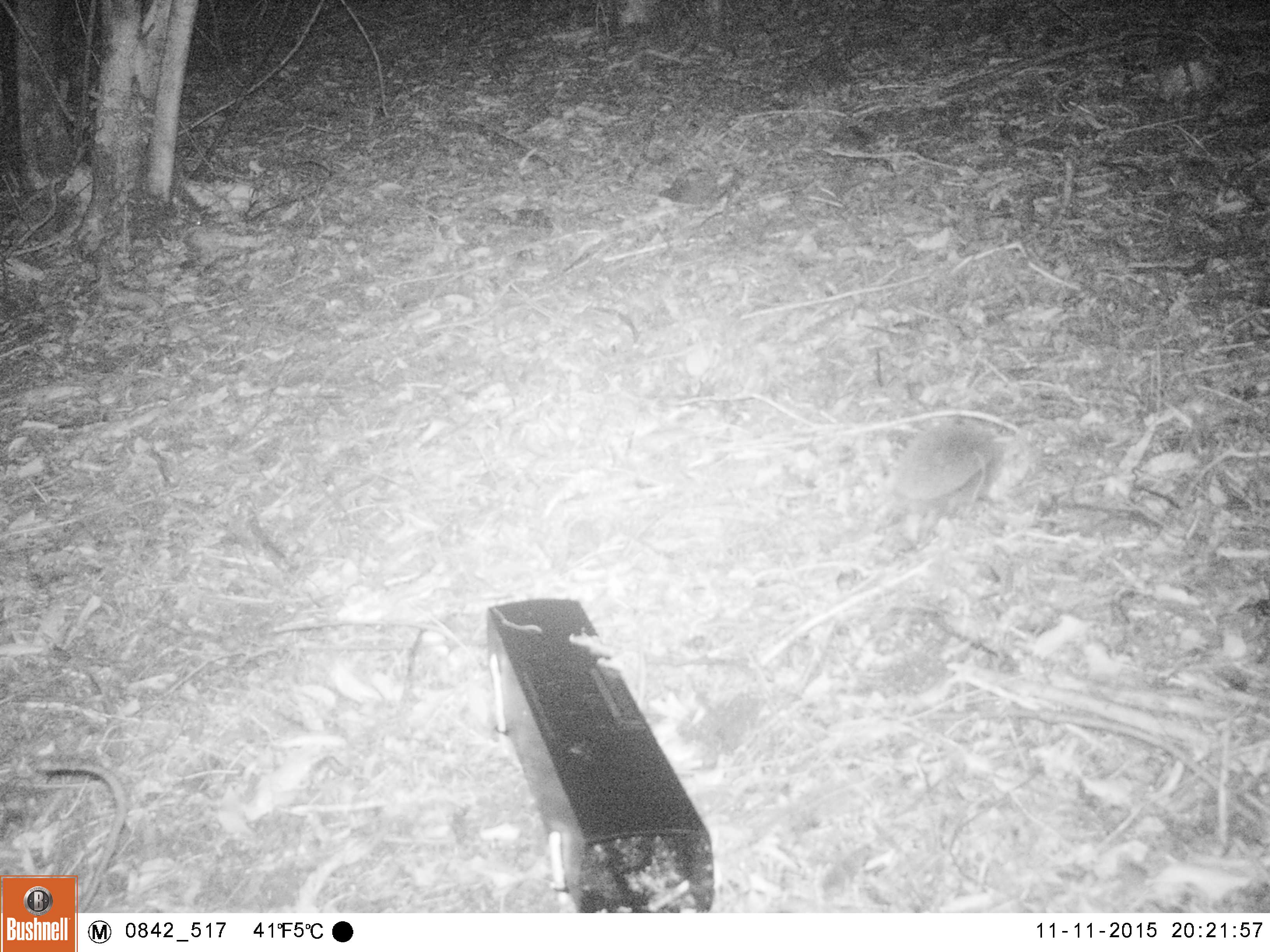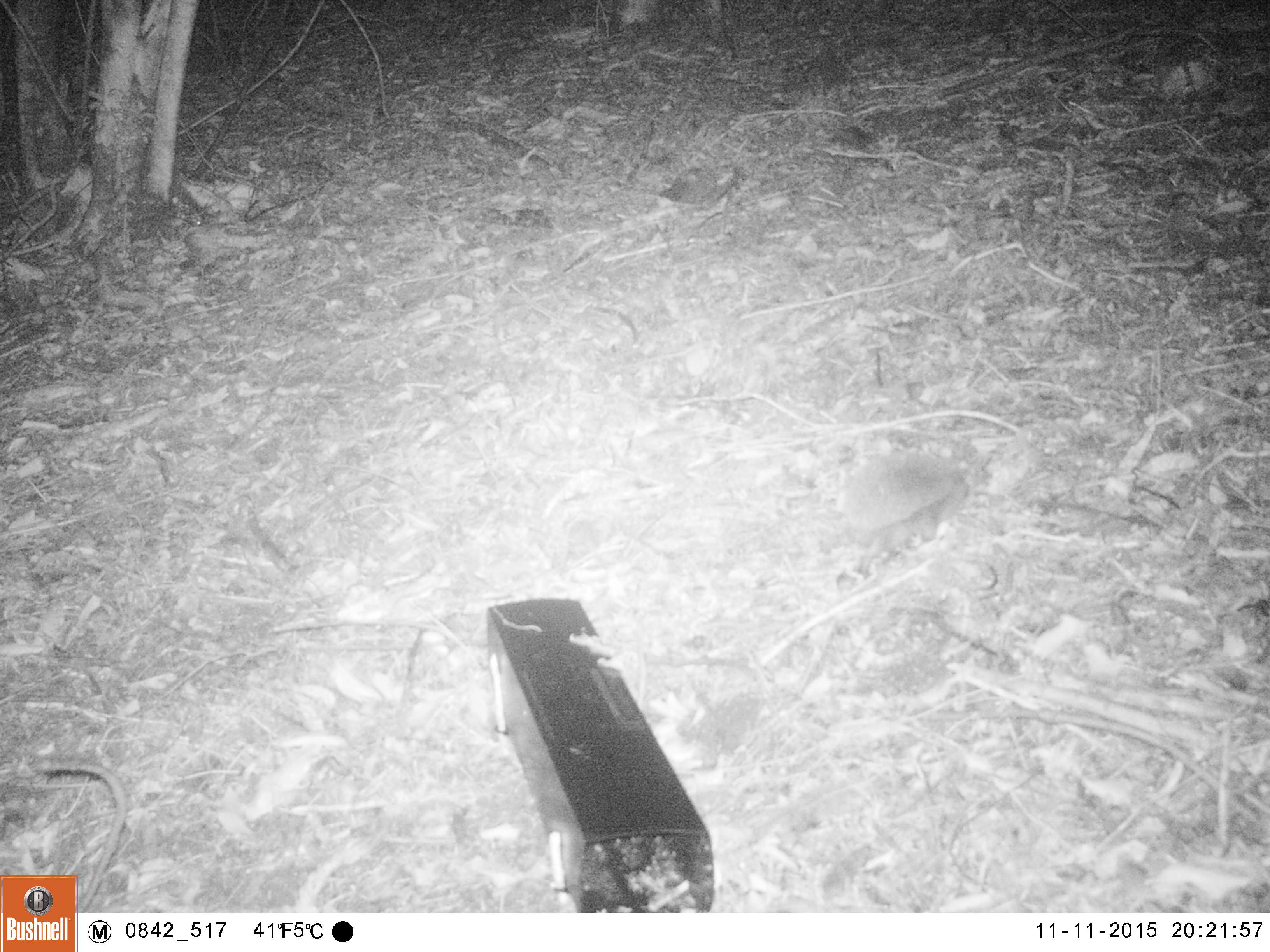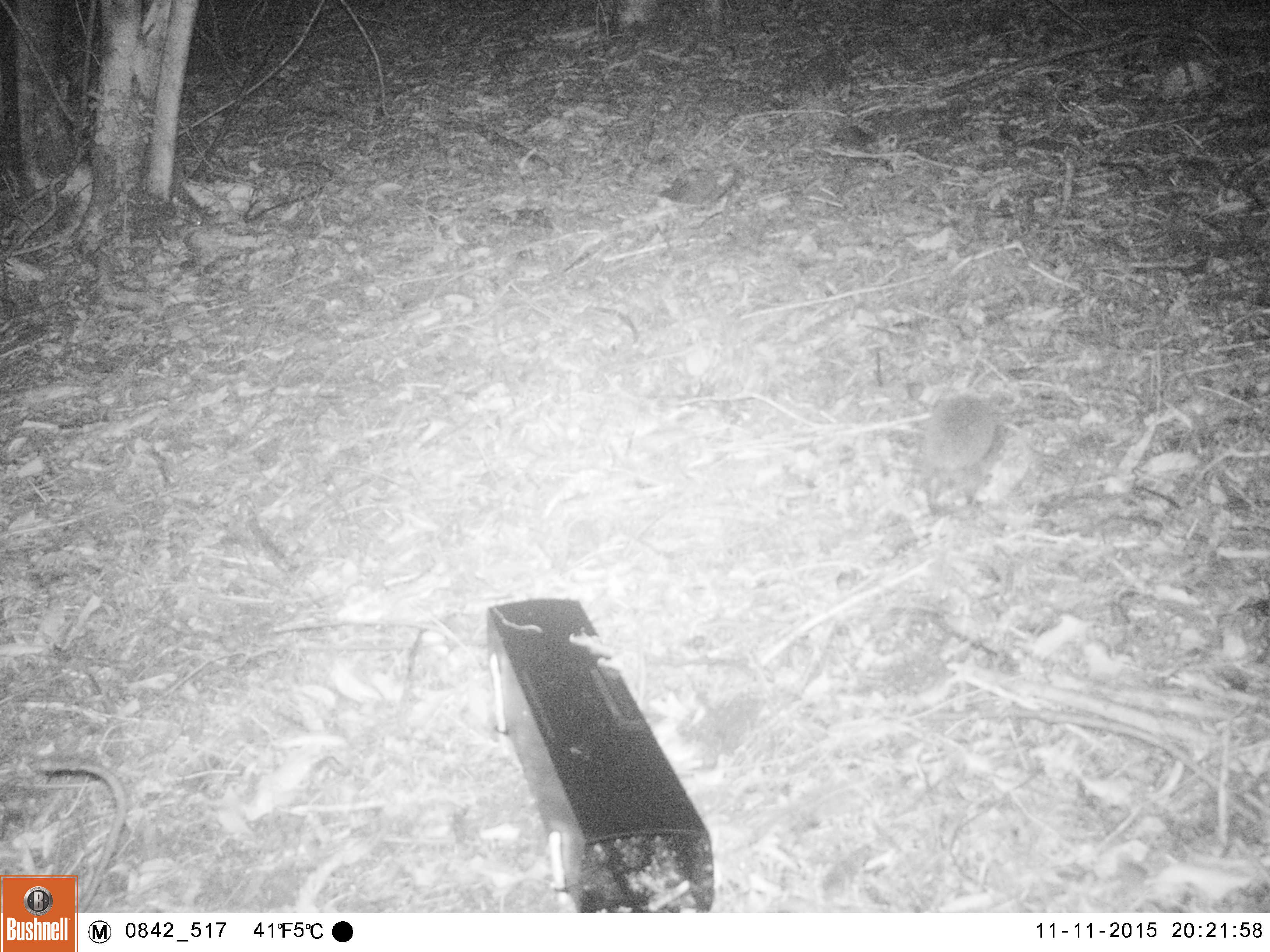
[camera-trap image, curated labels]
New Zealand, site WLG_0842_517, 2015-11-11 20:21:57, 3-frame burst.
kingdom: Animalia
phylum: Chordata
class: Mammalia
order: Eulipotyphla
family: Erinaceidae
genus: Erinaceus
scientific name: Erinaceus europaeus europaeus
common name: european hedgehog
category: hedgehog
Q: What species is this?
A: Hedgehog (european hedgehog) (Erinaceus europaeus europaeus).